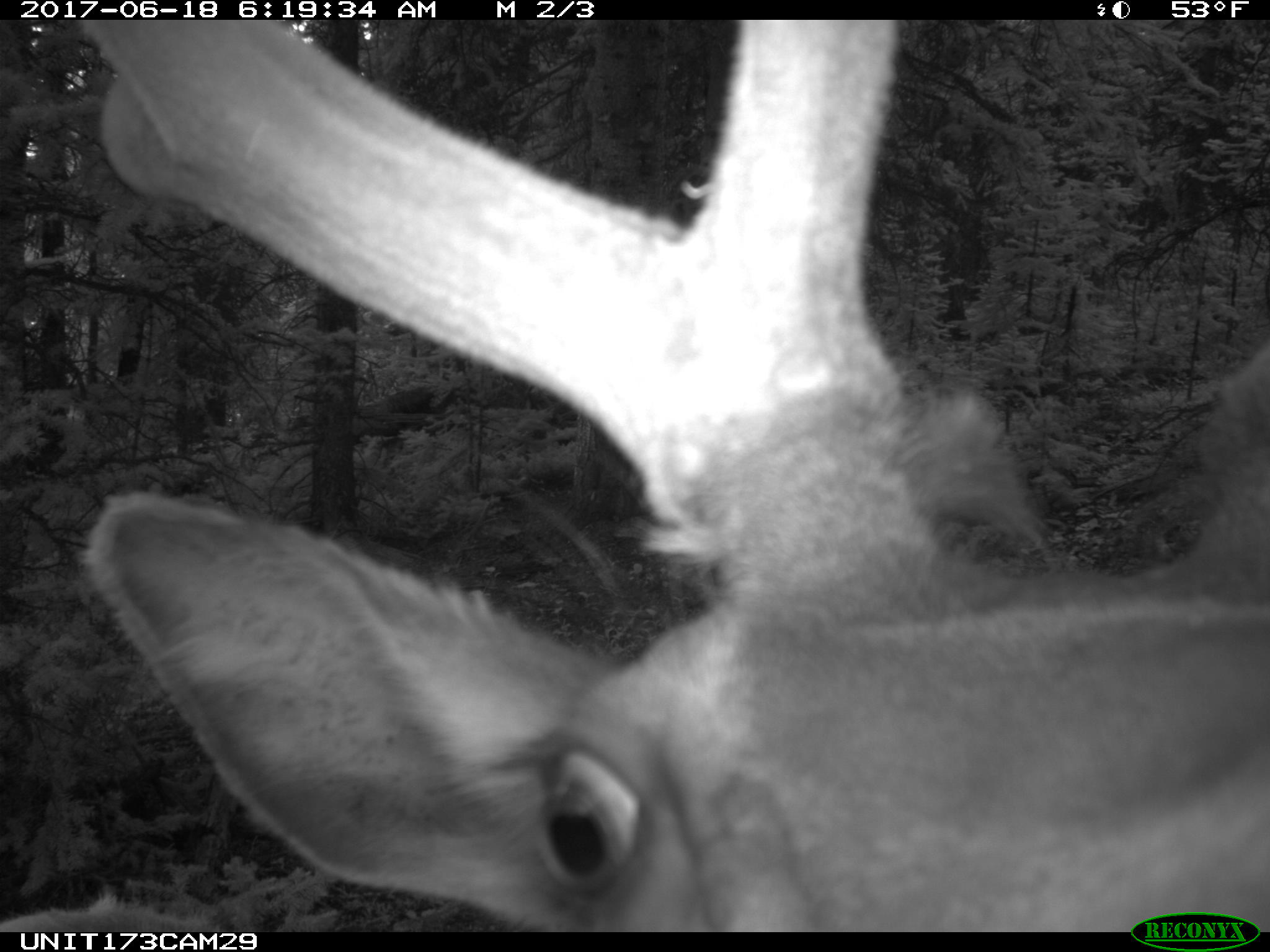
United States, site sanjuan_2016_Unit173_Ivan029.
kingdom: Animalia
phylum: Chordata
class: Mammalia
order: Artiodactyla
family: Cervidae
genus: Cervus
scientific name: Cervus elaphus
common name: red deer